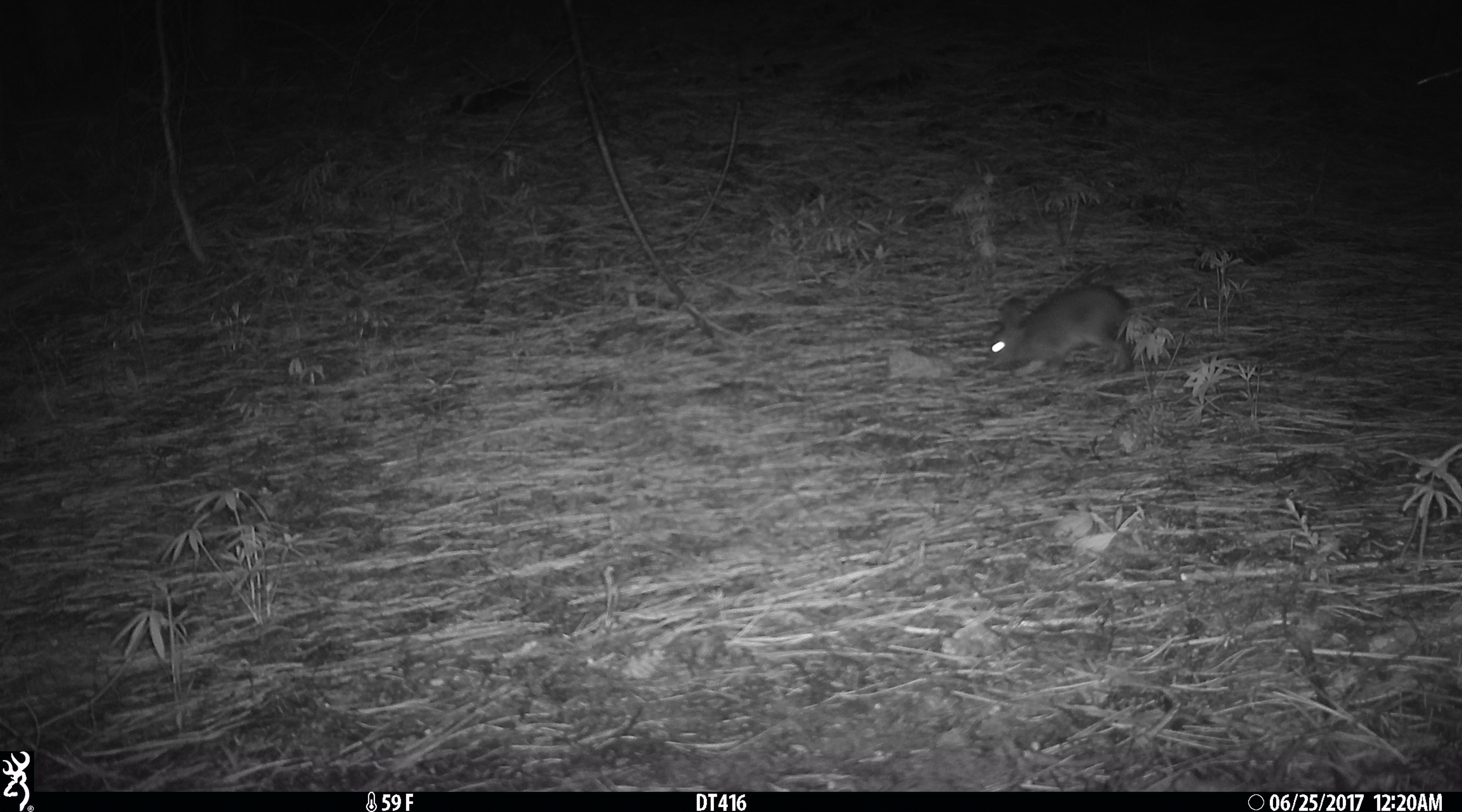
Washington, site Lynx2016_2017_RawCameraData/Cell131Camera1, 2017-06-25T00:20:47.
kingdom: Animalia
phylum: Chordata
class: Mammalia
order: Lagomorpha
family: Leporidae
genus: Lepus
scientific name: Lepus americanus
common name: snowshoe hare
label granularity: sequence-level